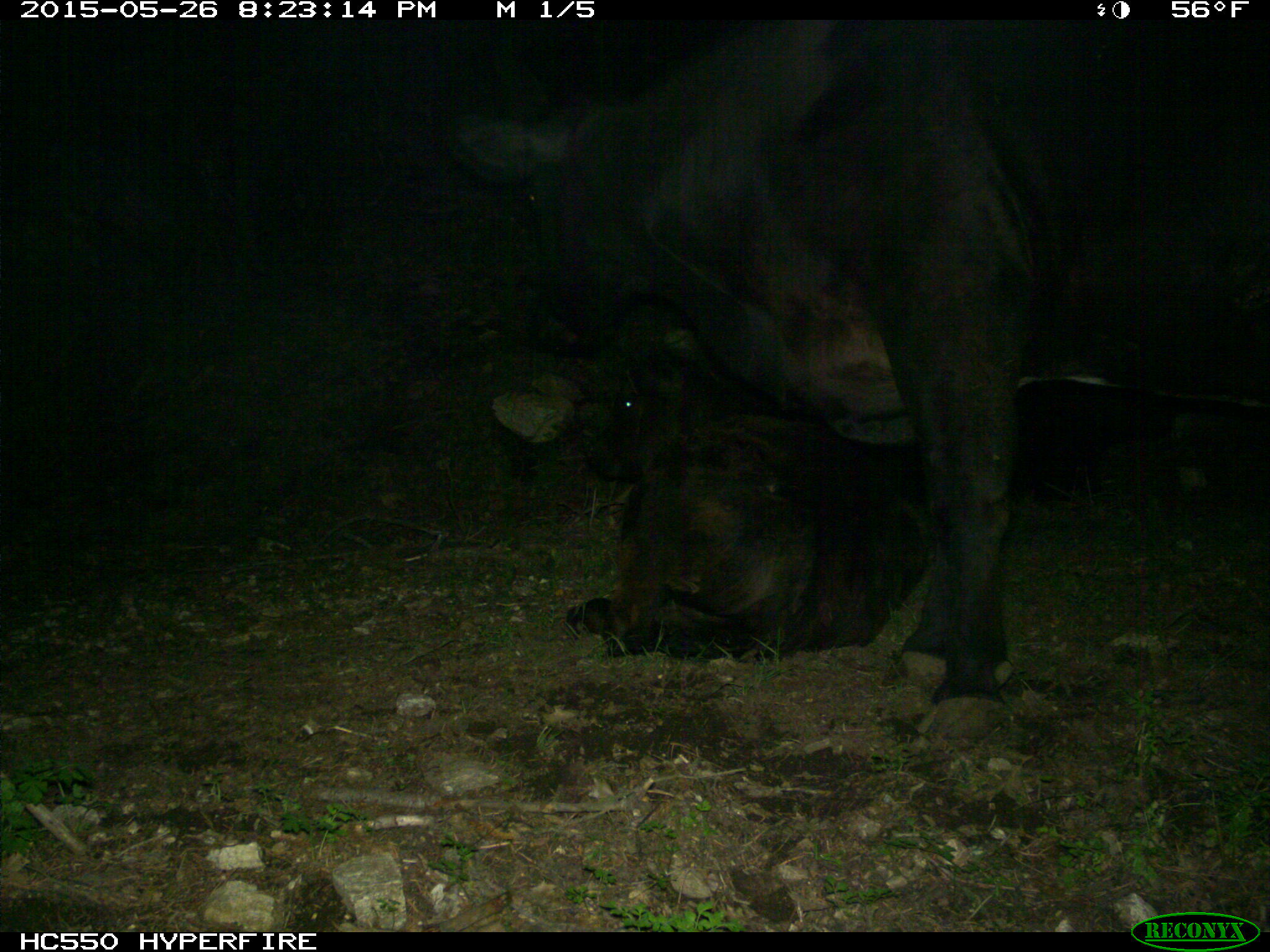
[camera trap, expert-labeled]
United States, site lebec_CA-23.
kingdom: Animalia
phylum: Chordata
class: Mammalia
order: Artiodactyla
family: Bovidae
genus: Bos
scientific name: Bos taurus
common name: domestic cow